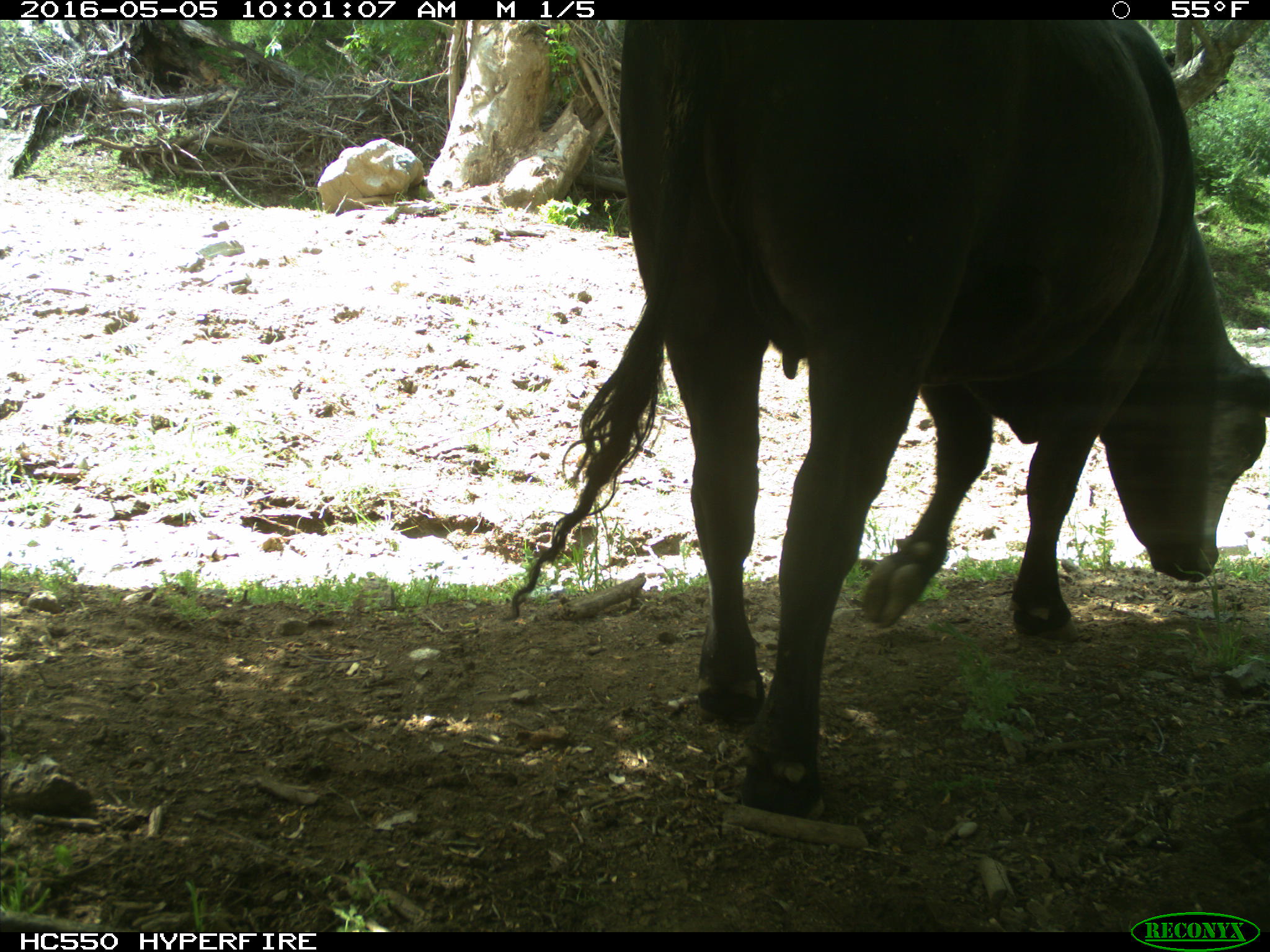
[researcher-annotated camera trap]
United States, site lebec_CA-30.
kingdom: Animalia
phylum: Chordata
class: Mammalia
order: Artiodactyla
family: Bovidae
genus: Bos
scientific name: Bos taurus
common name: domestic cow